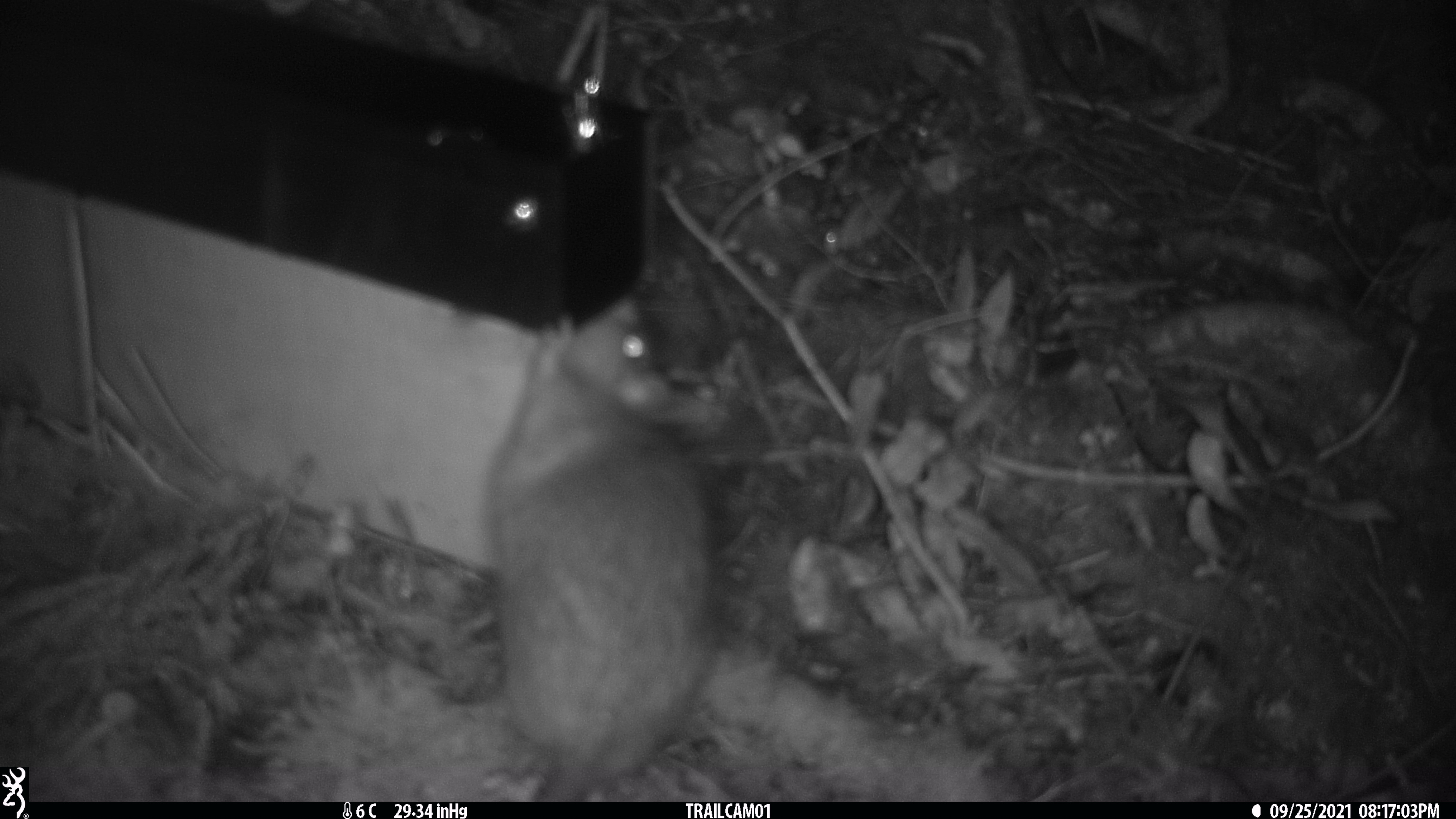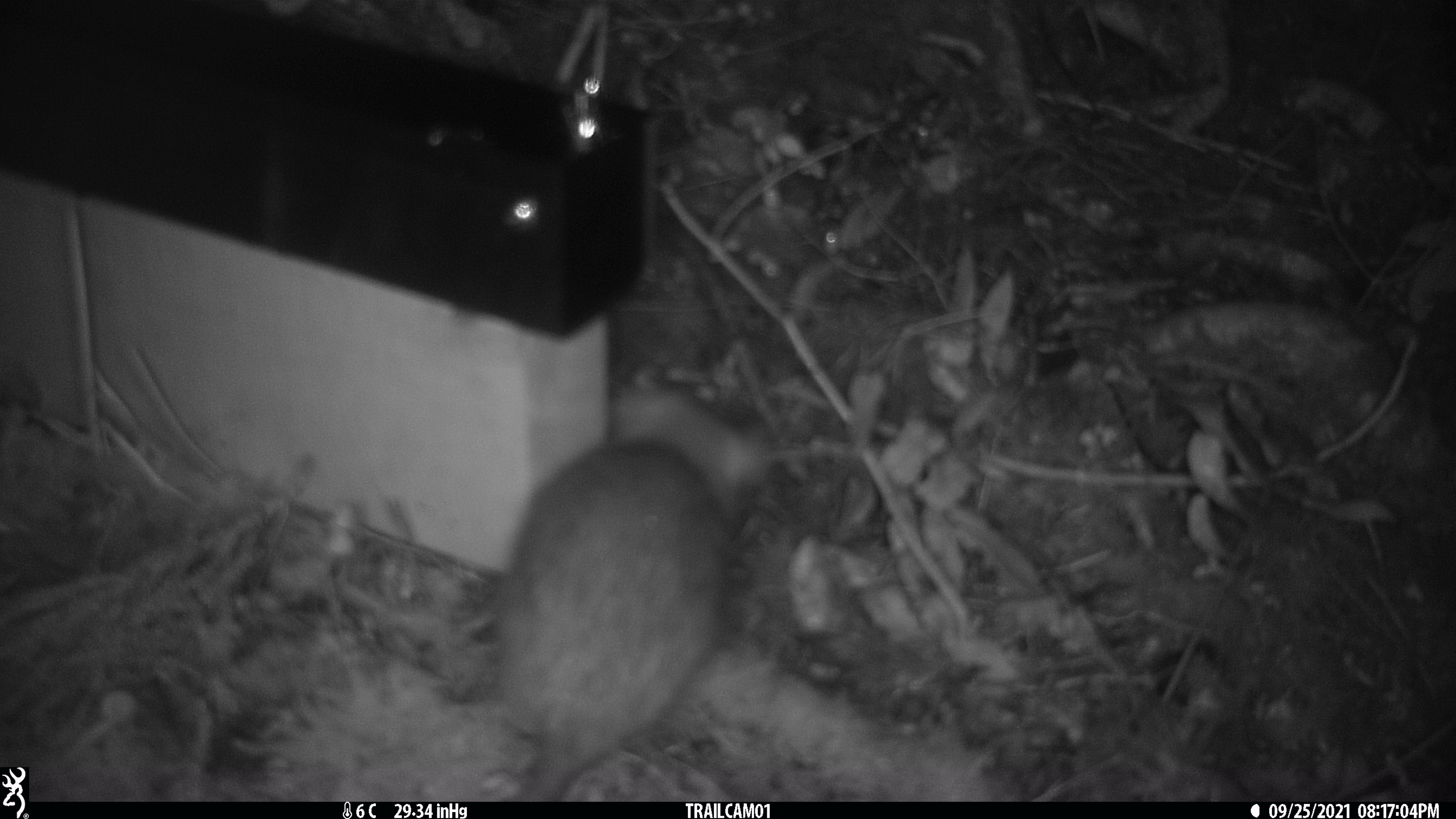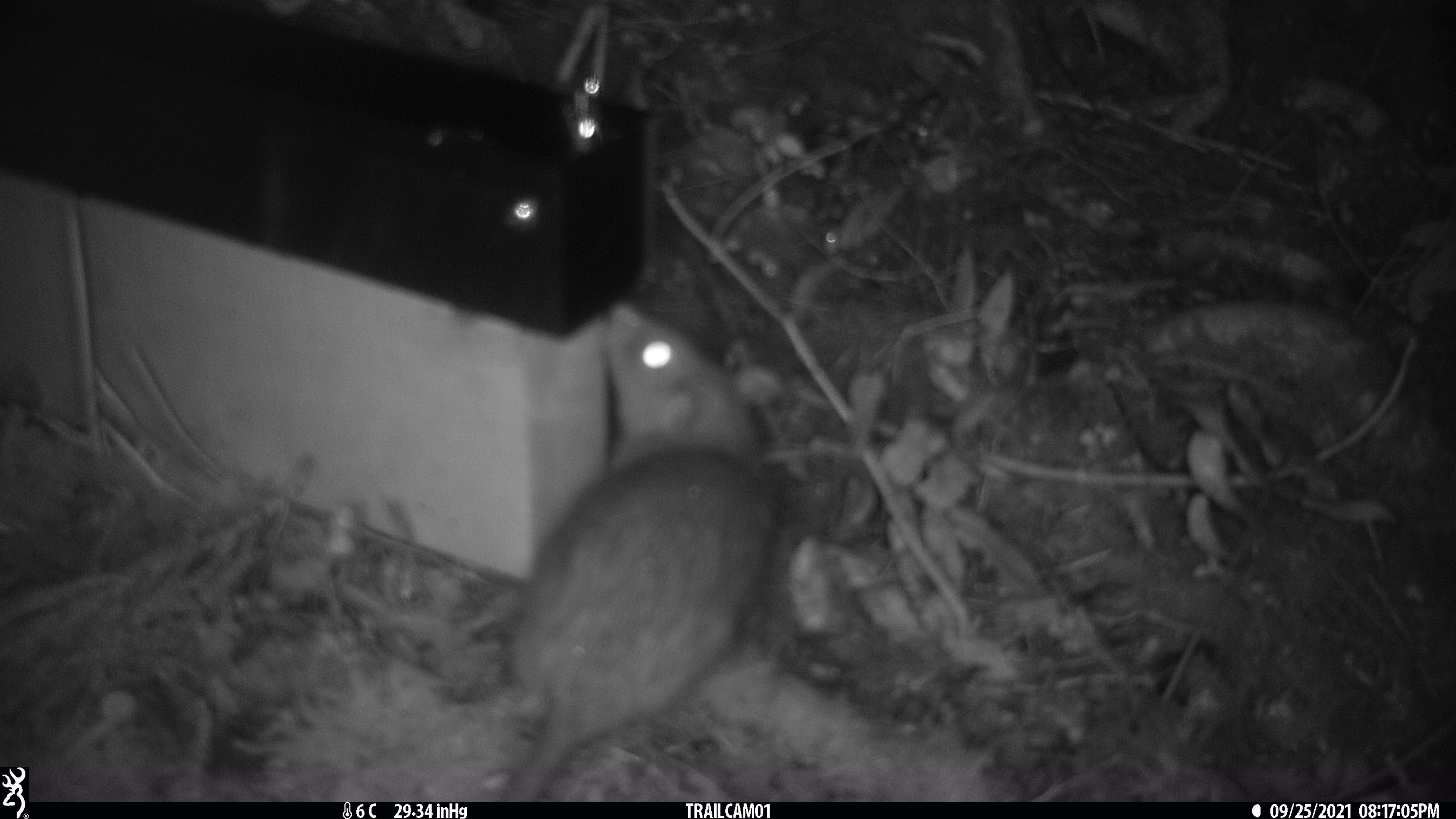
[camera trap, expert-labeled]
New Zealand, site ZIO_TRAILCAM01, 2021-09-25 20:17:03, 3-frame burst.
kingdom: Animalia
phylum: Chordata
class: Mammalia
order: Rodentia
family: Muridae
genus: Rattus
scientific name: Rattus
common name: rat